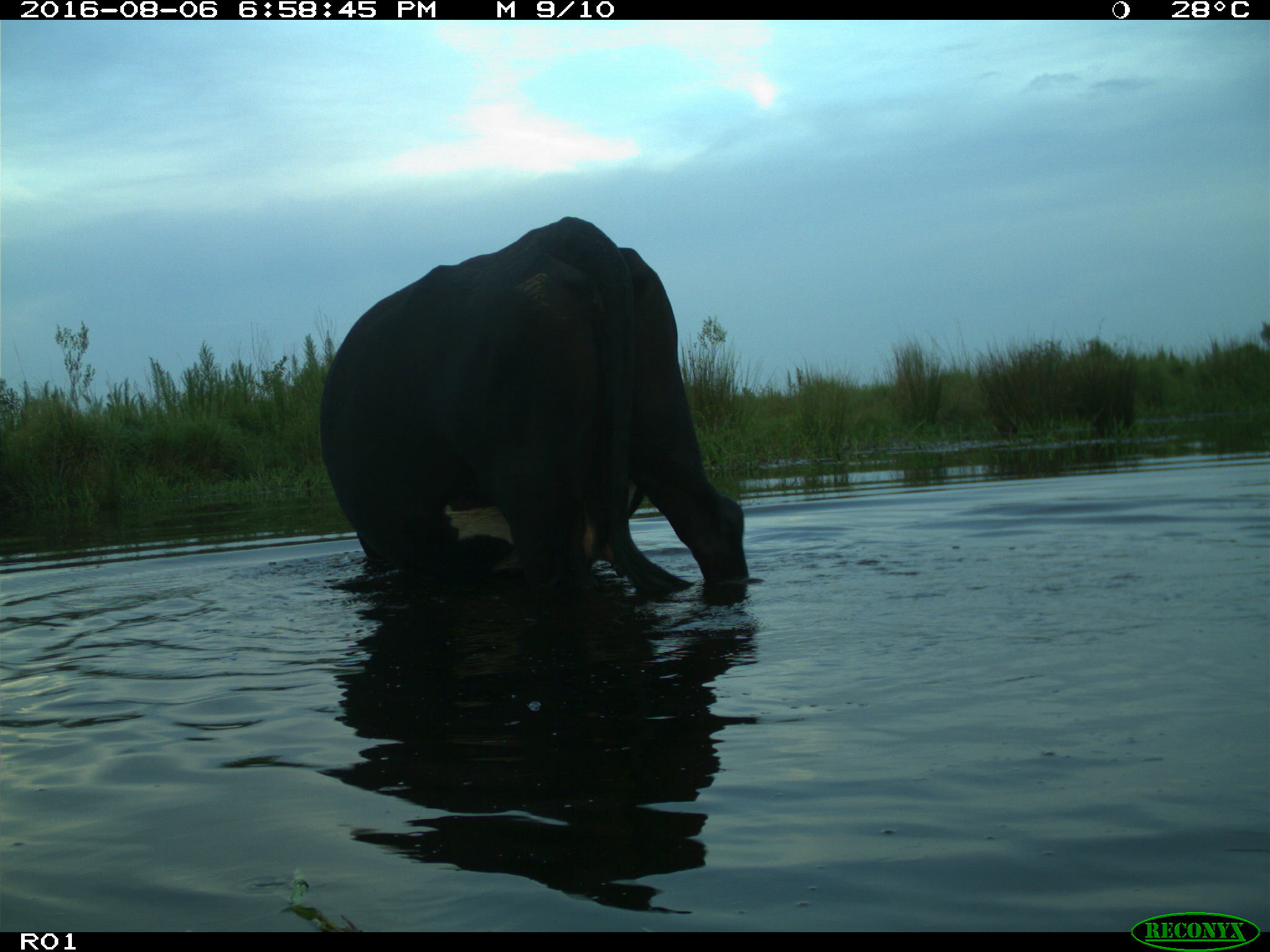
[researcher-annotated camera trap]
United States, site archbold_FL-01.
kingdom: Animalia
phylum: Chordata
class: Mammalia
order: Artiodactyla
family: Bovidae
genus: Bos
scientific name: Bos taurus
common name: domestic cow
Bos taurus (domestic cow).